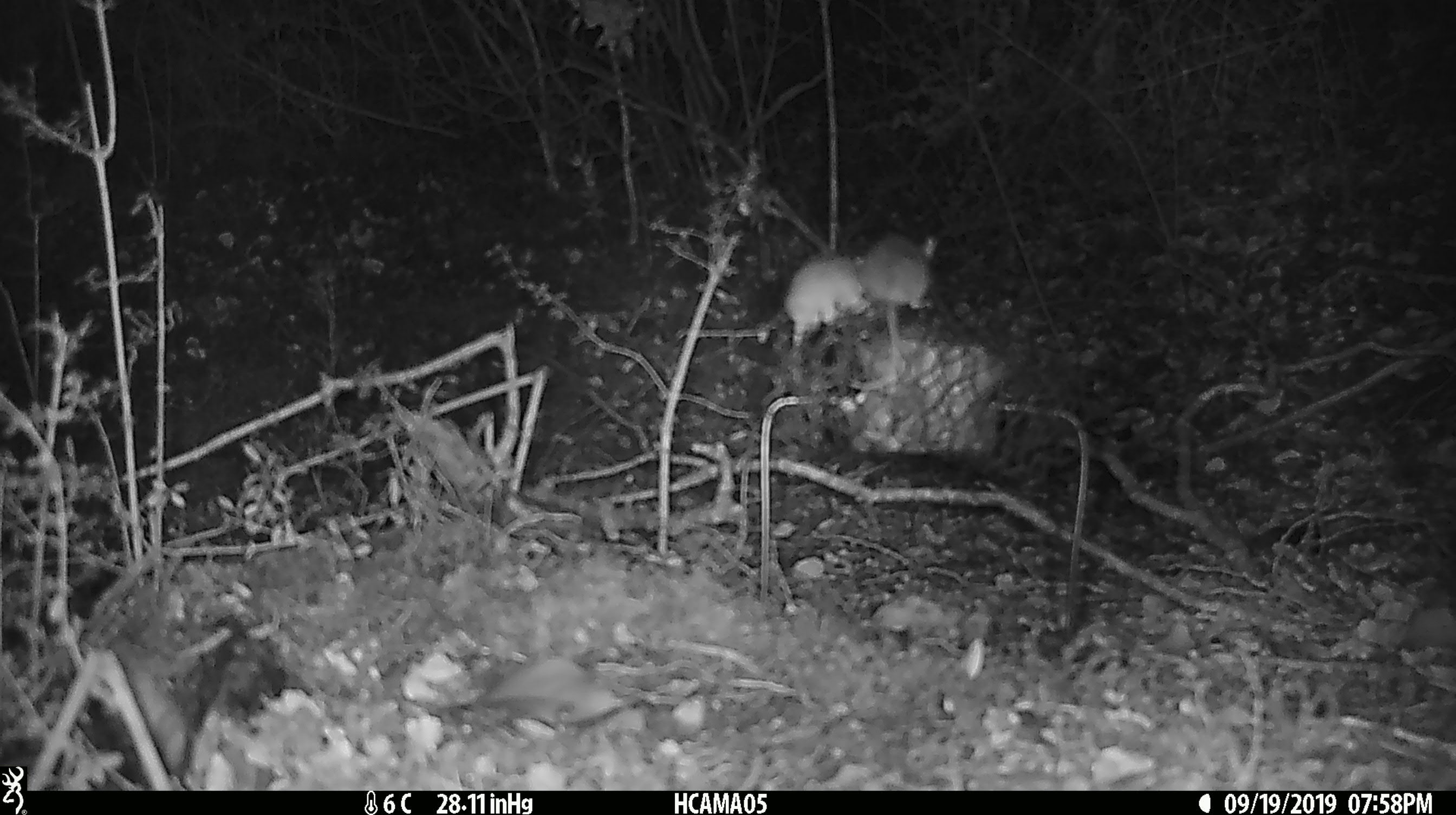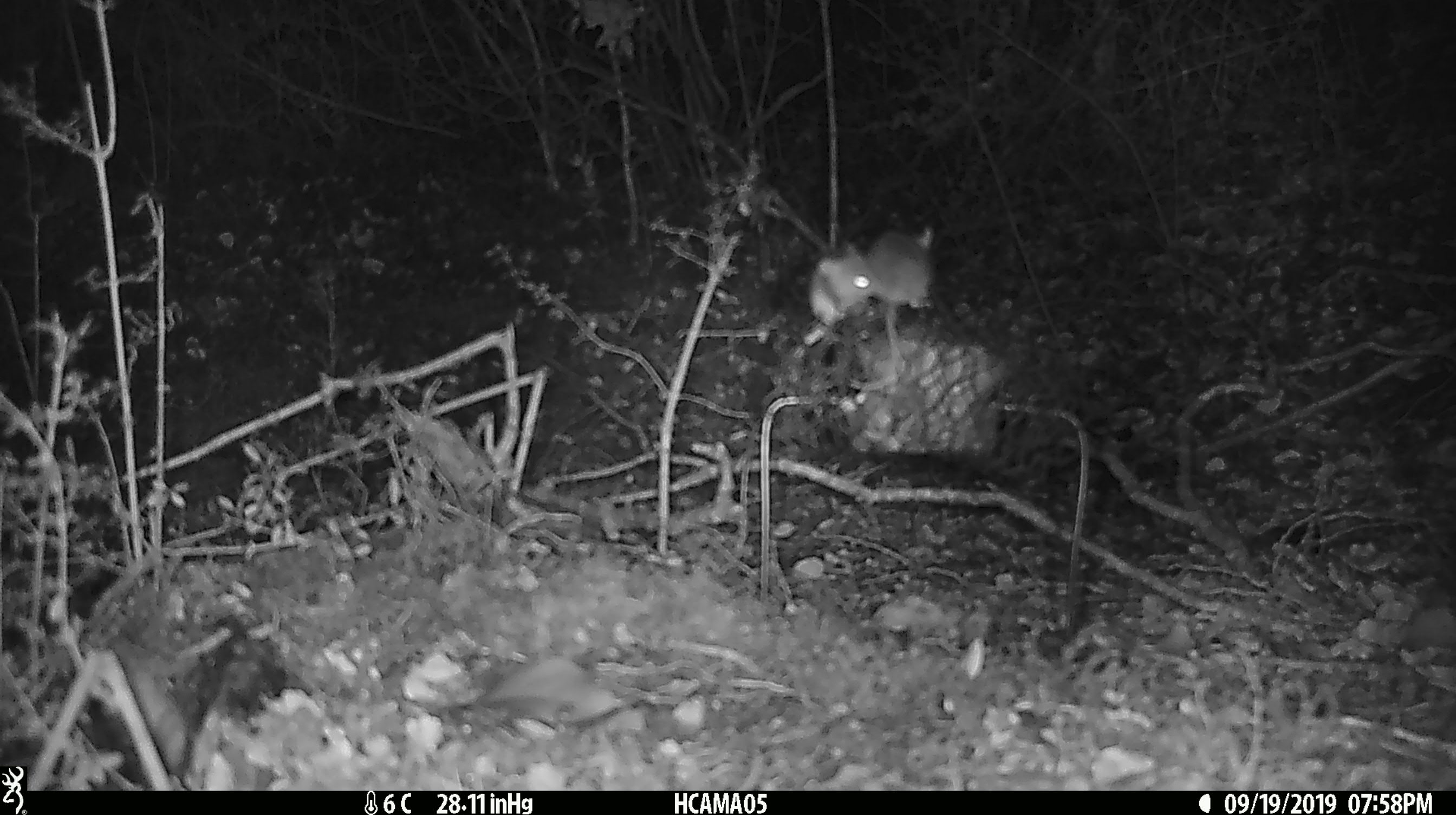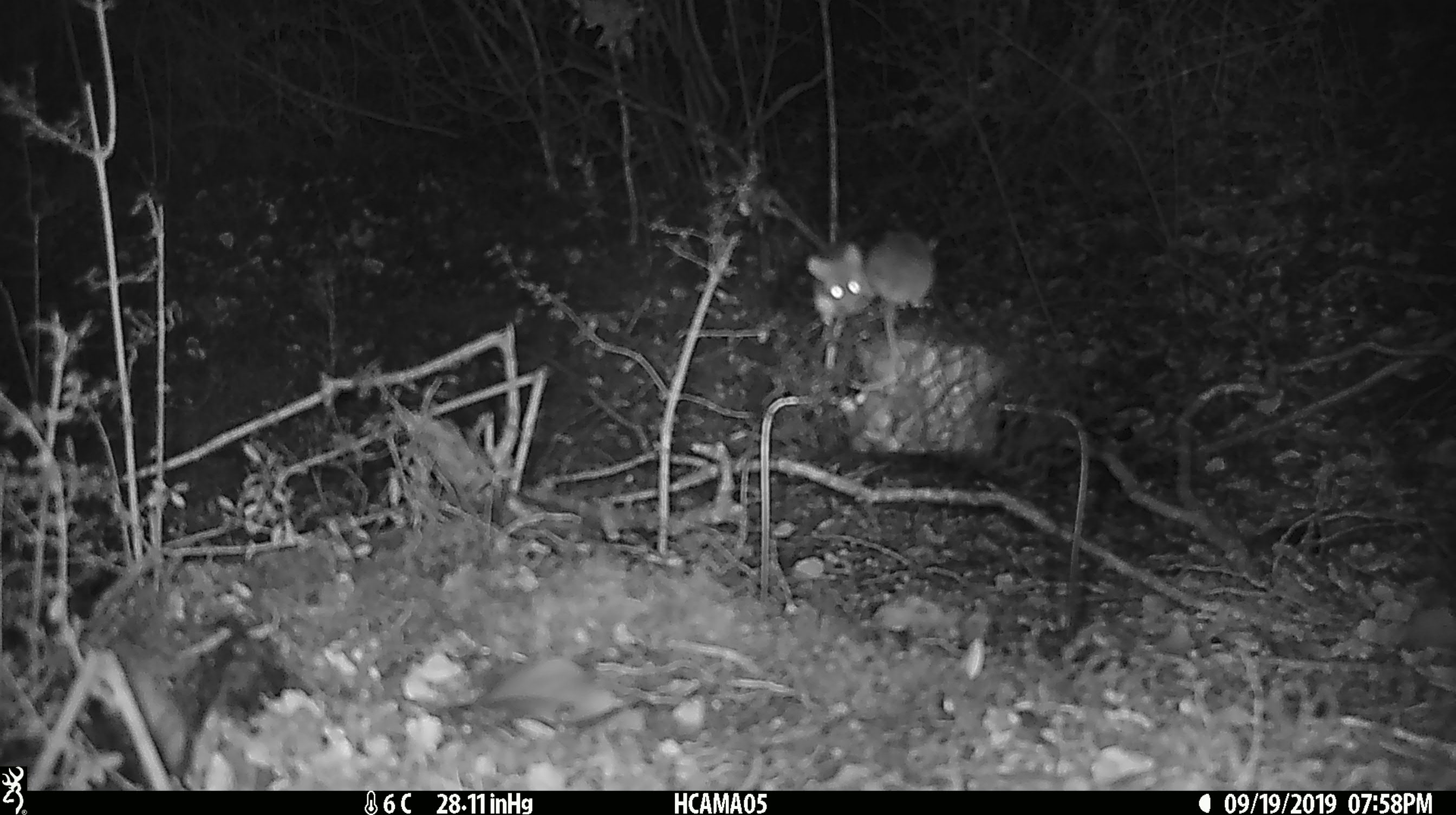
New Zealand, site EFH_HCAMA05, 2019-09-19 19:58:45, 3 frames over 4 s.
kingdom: Animalia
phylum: Chordata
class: Mammalia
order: Rodentia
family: Muridae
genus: Mus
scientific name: Mus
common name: mouse